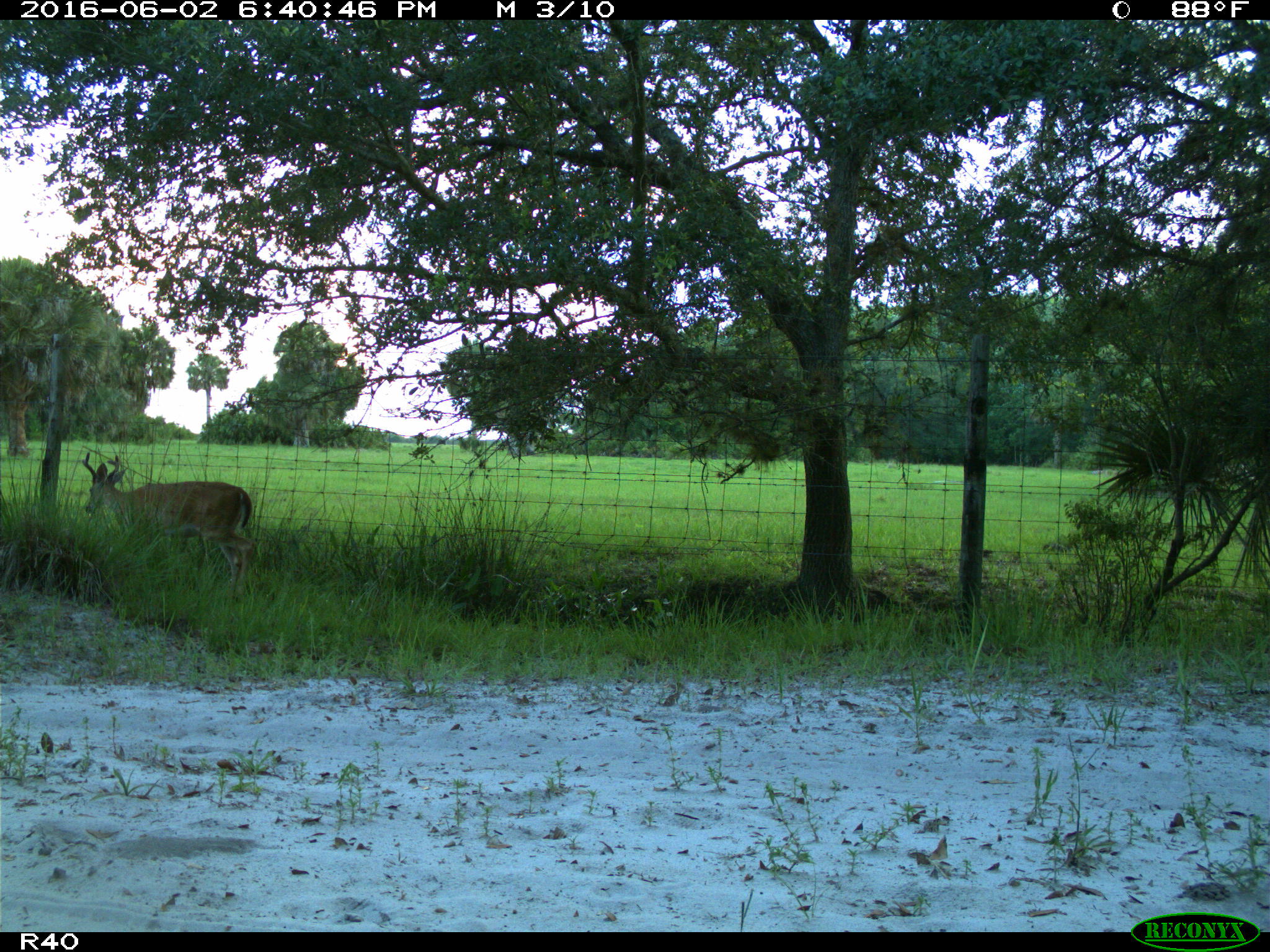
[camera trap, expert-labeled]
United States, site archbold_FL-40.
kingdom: Animalia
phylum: Chordata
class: Mammalia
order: Artiodactyla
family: Cervidae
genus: Odocoileus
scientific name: Odocoileus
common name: deer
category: unidentified deer